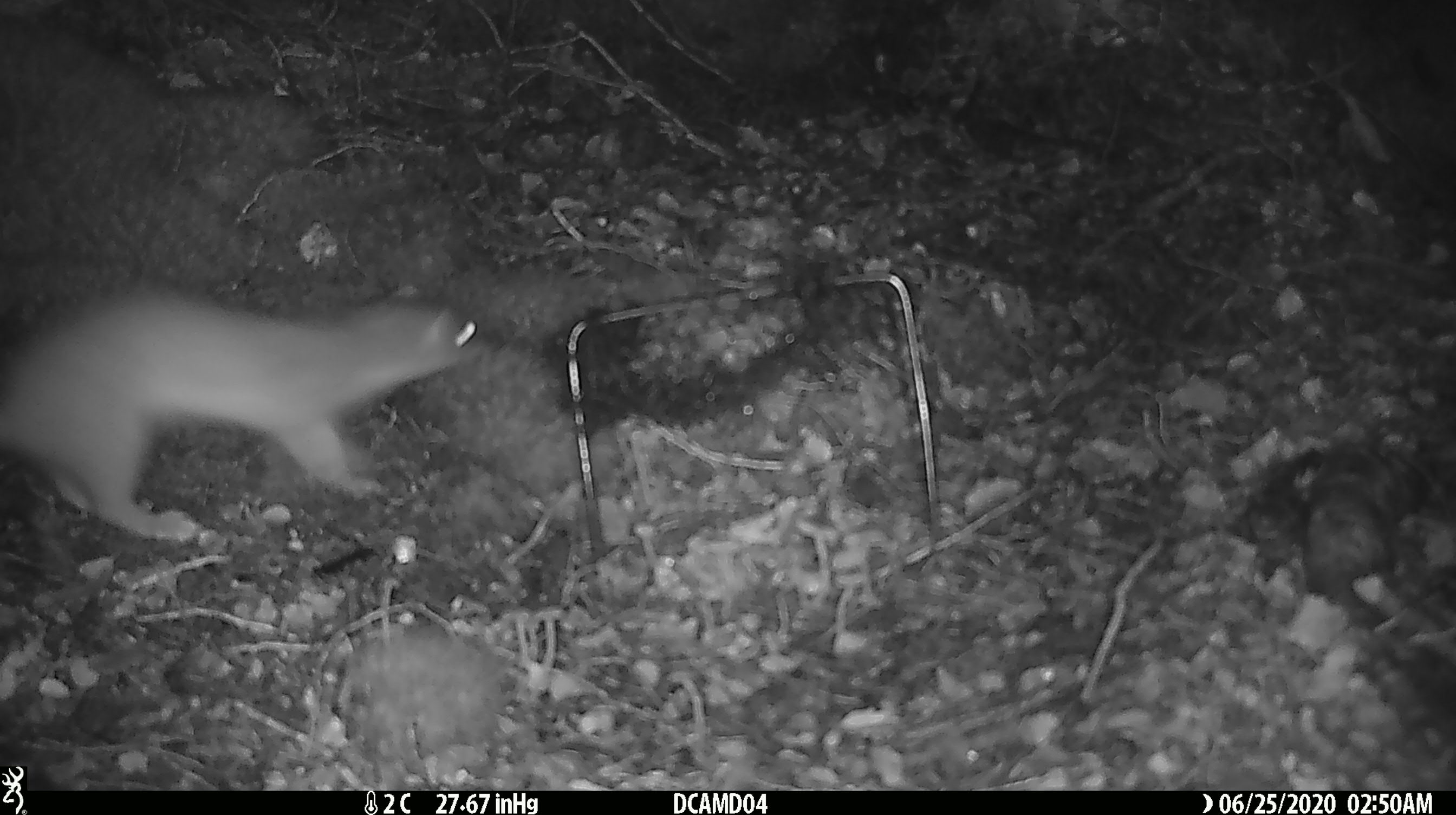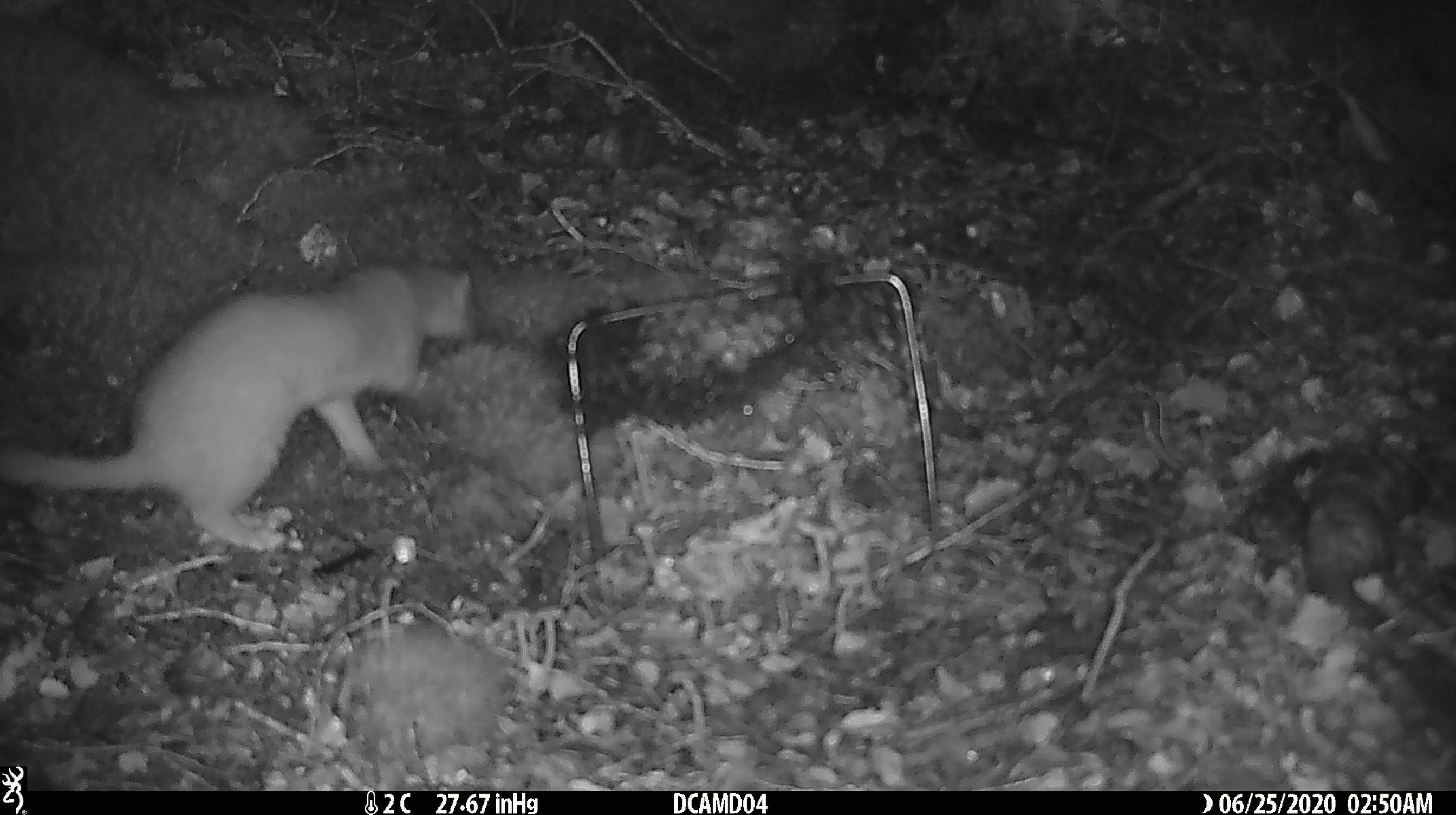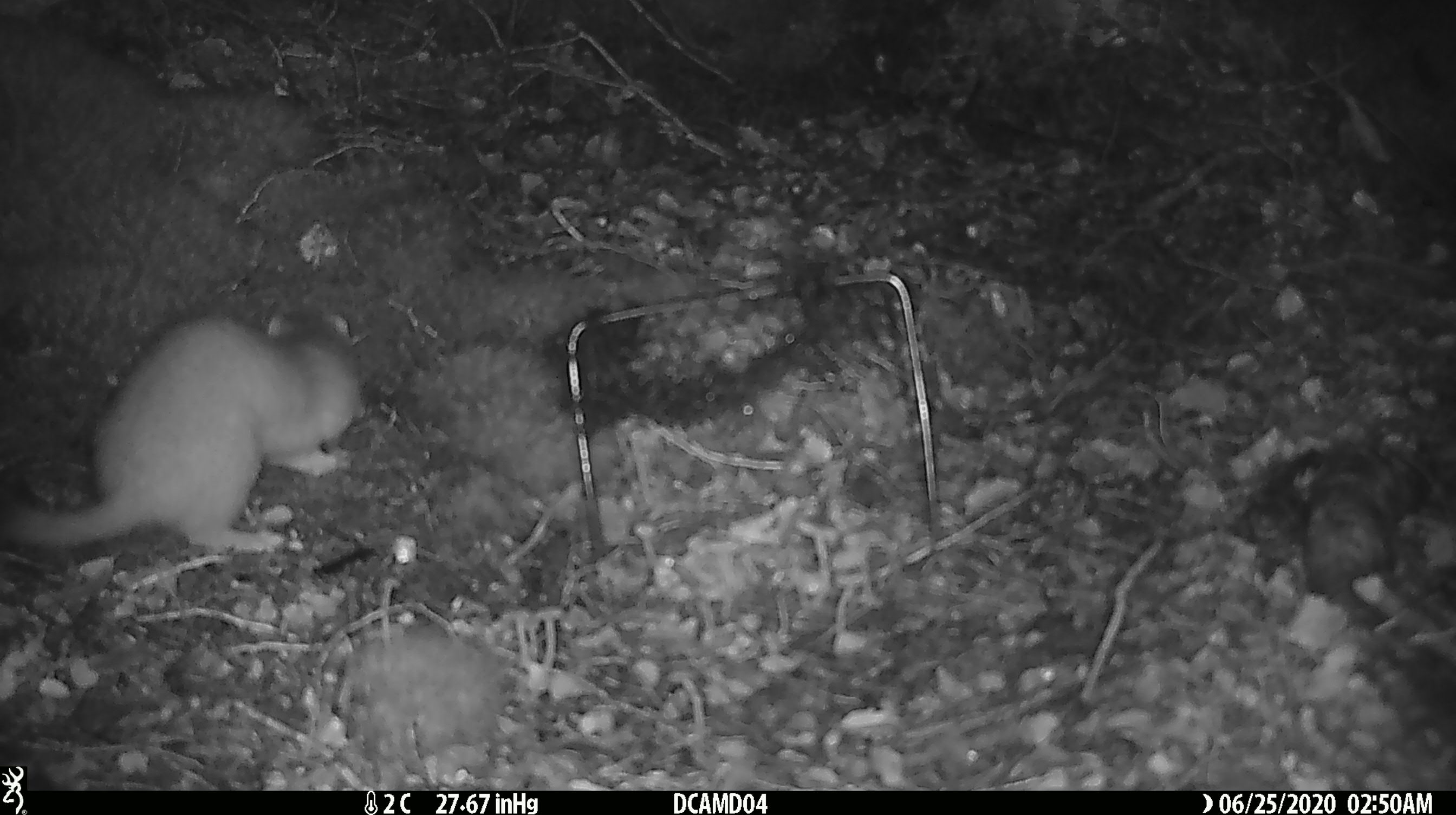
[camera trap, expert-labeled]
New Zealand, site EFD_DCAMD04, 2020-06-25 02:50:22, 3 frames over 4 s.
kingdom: Animalia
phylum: Chordata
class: Mammalia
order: Carnivora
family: Mustelidae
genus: Mustela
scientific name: Mustela erminea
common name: stoat